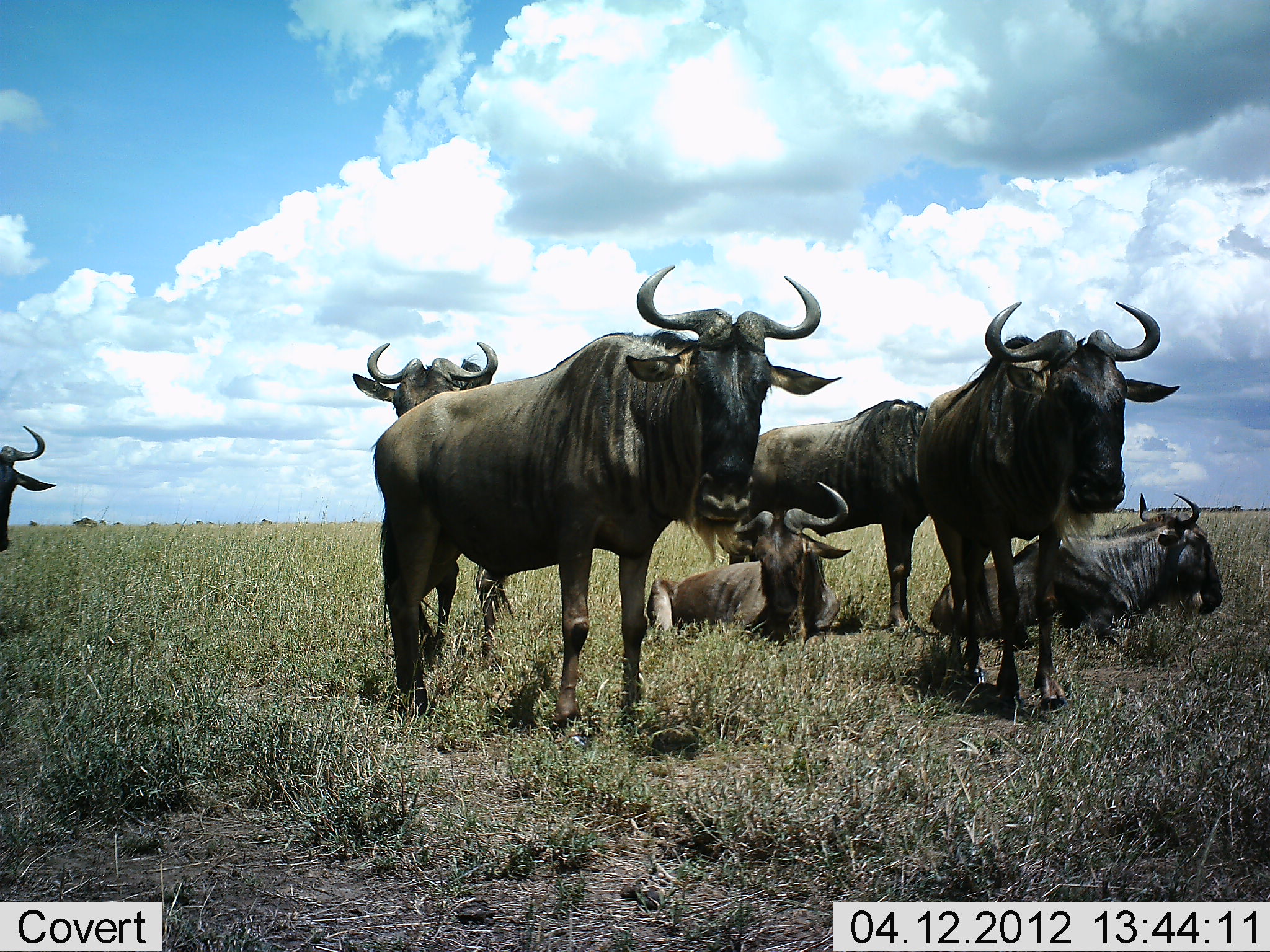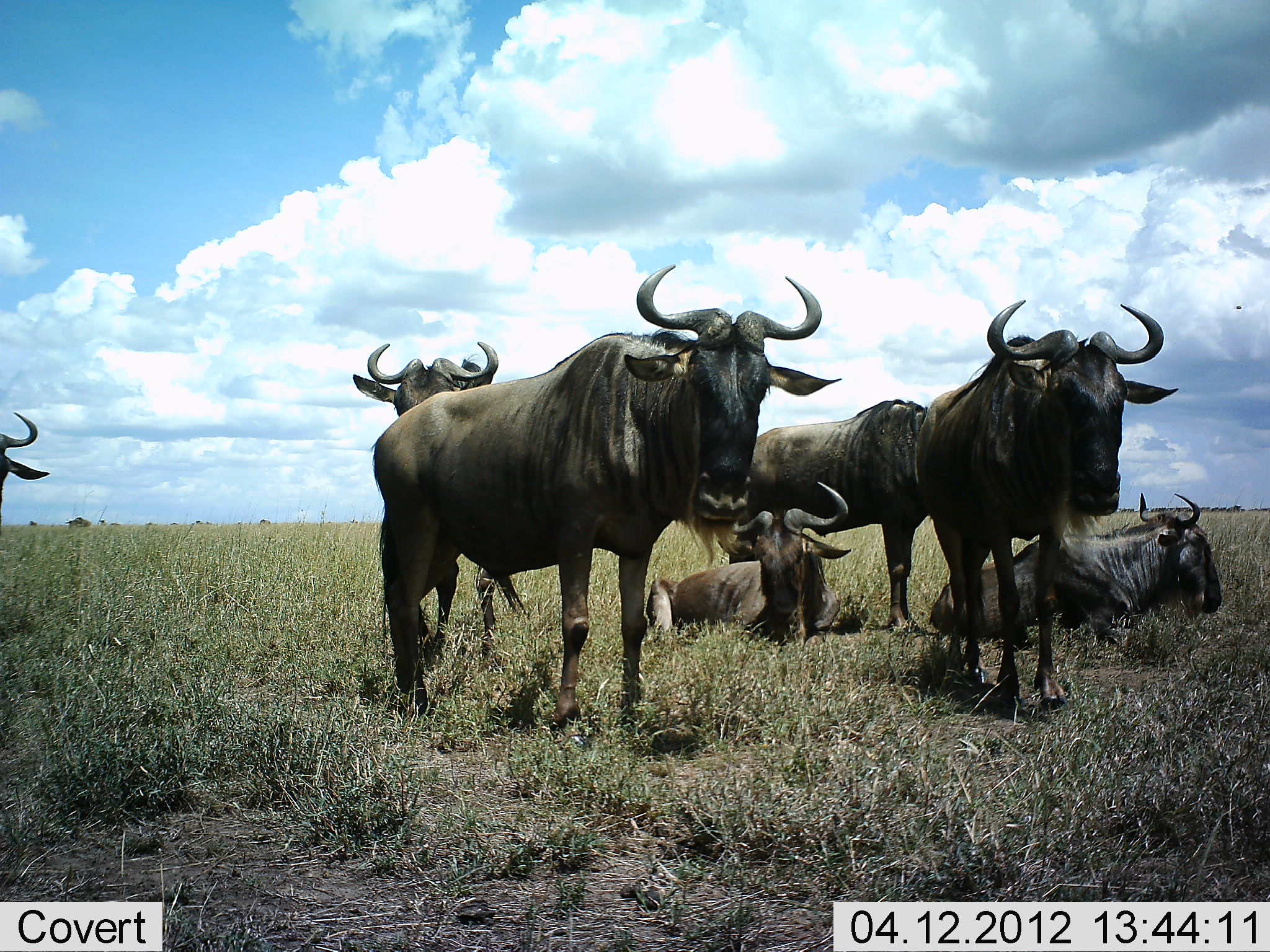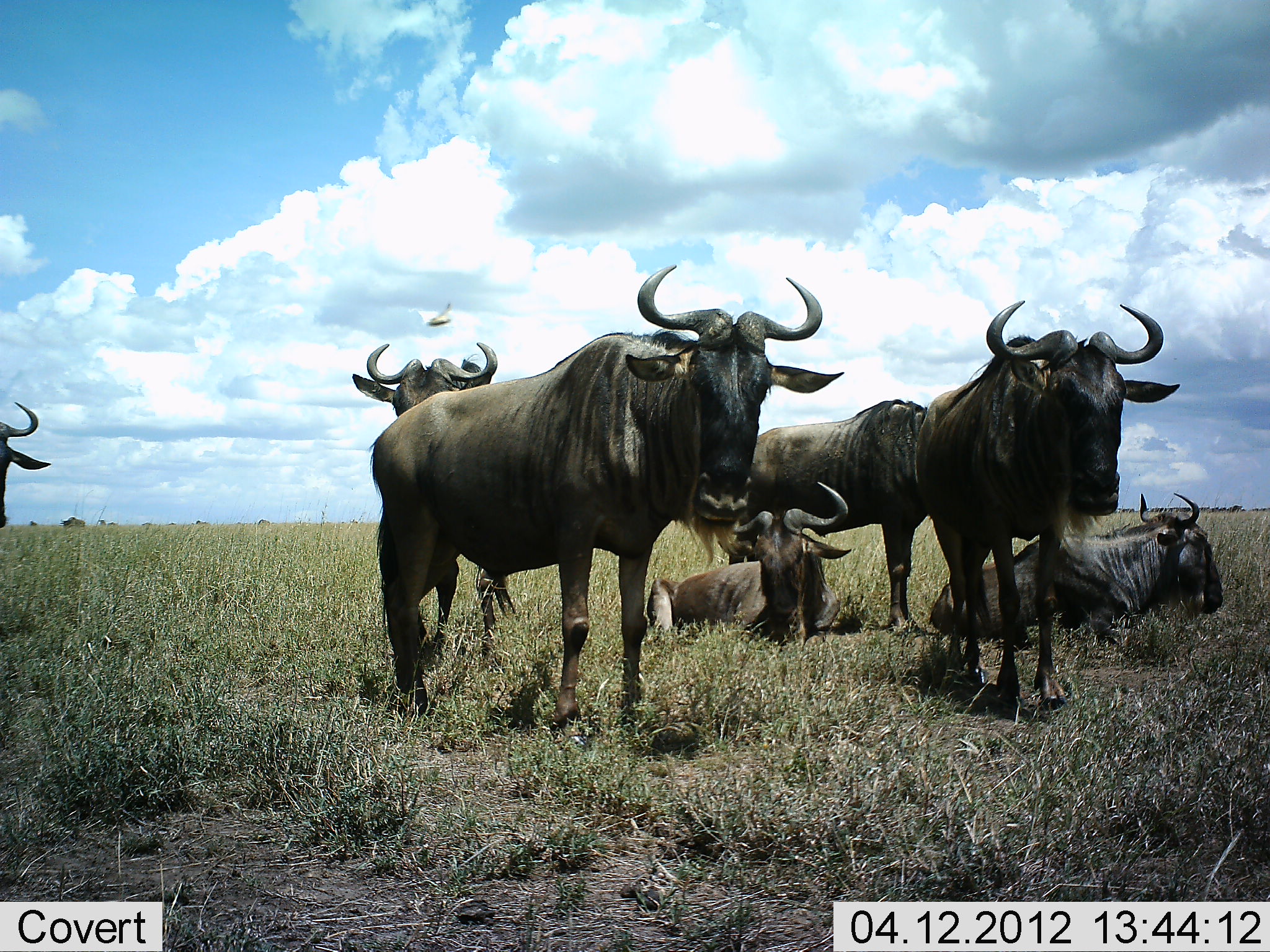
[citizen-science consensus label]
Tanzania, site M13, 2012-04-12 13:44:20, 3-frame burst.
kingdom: Animalia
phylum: Chordata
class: Mammalia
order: Artiodactyla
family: Bovidae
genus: Connochaetes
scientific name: Connochaetes taurinus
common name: blue wildebeest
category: wildebeest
Wildebeest (blue wildebeest) (Connochaetes taurinus), count 7. Behavior (volunteer vote fractions): standing 100%, resting 91%, moving 5%, interacting 0%. Young present (vote fraction): 5%. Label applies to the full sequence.